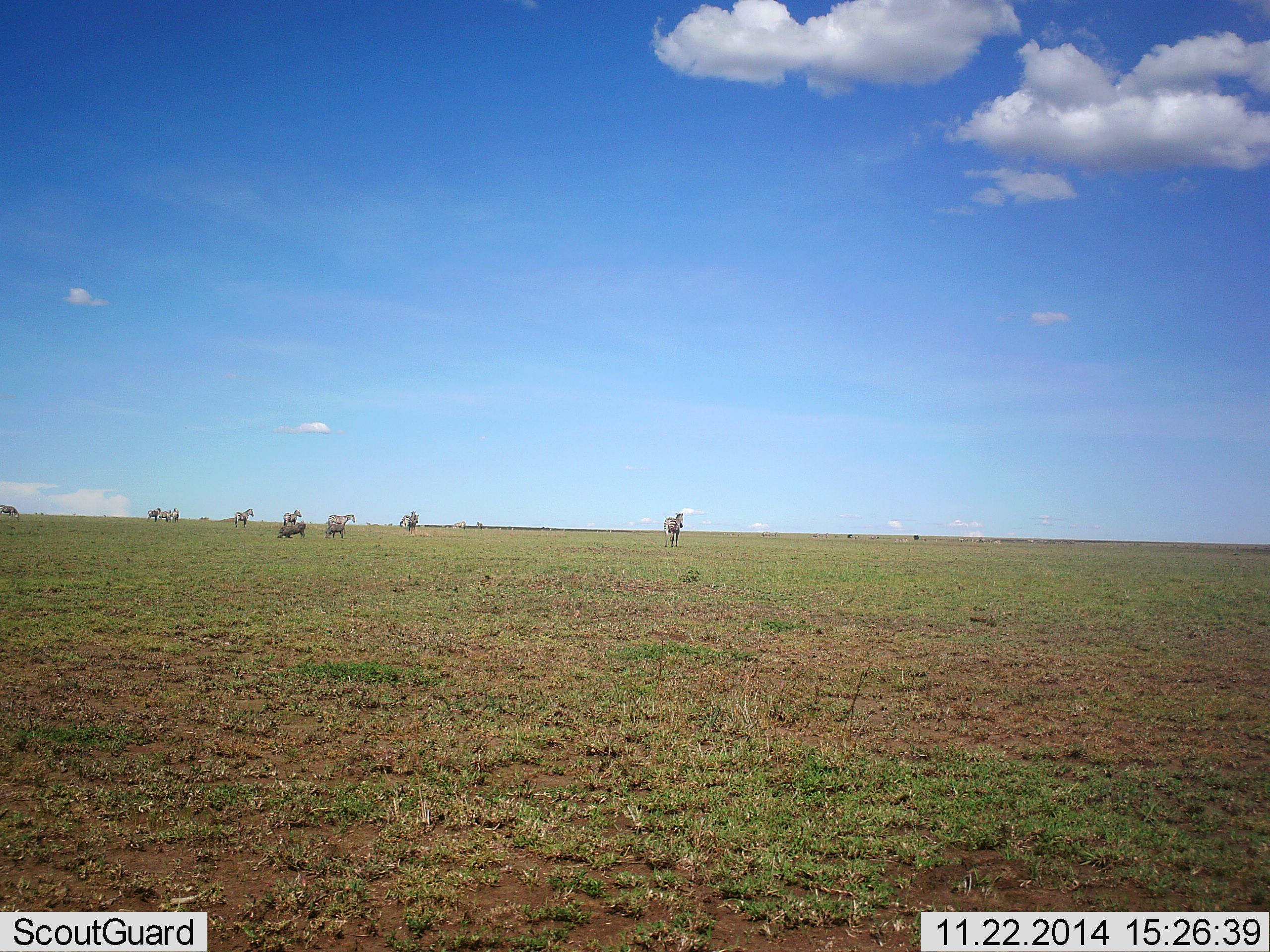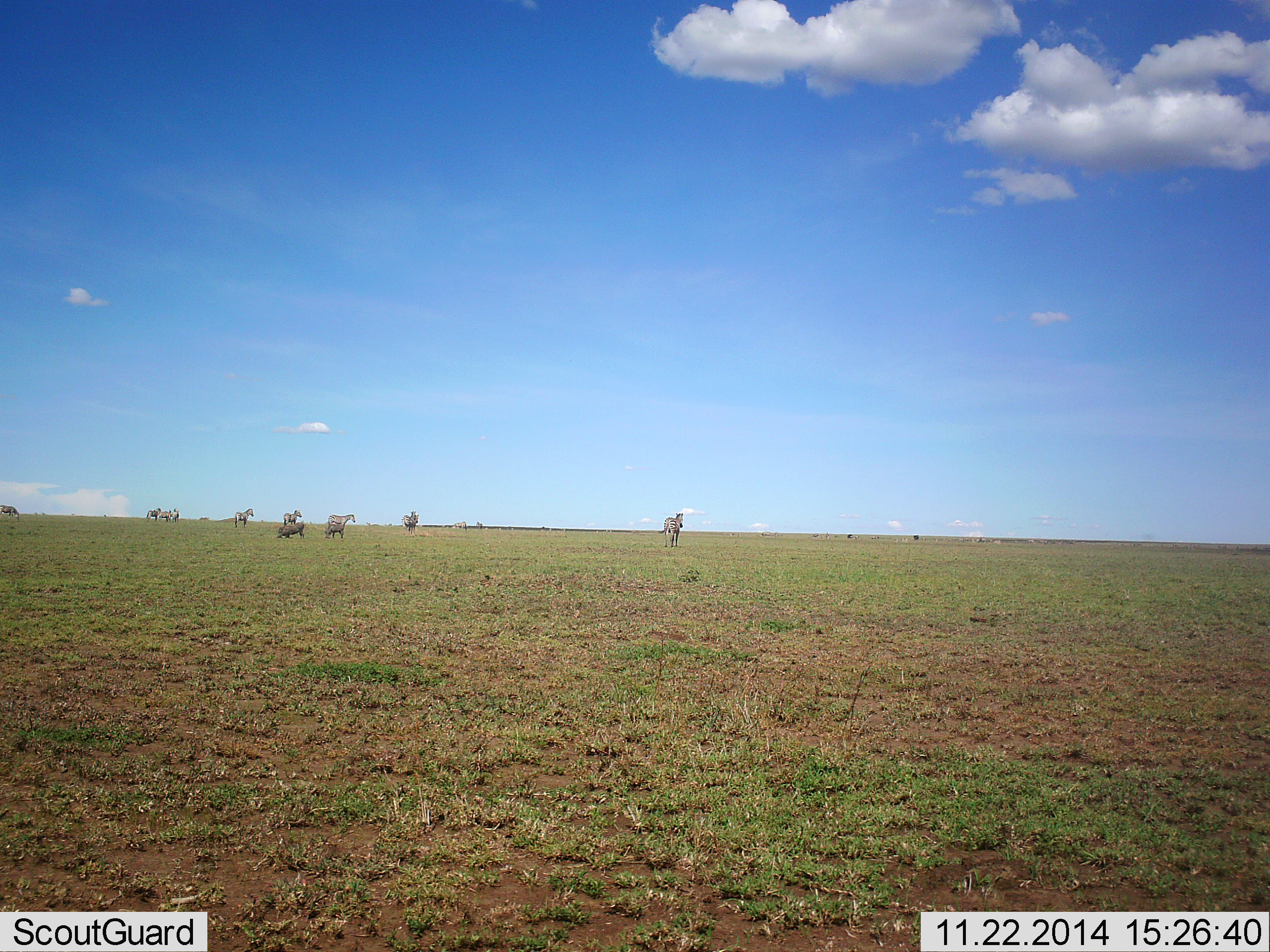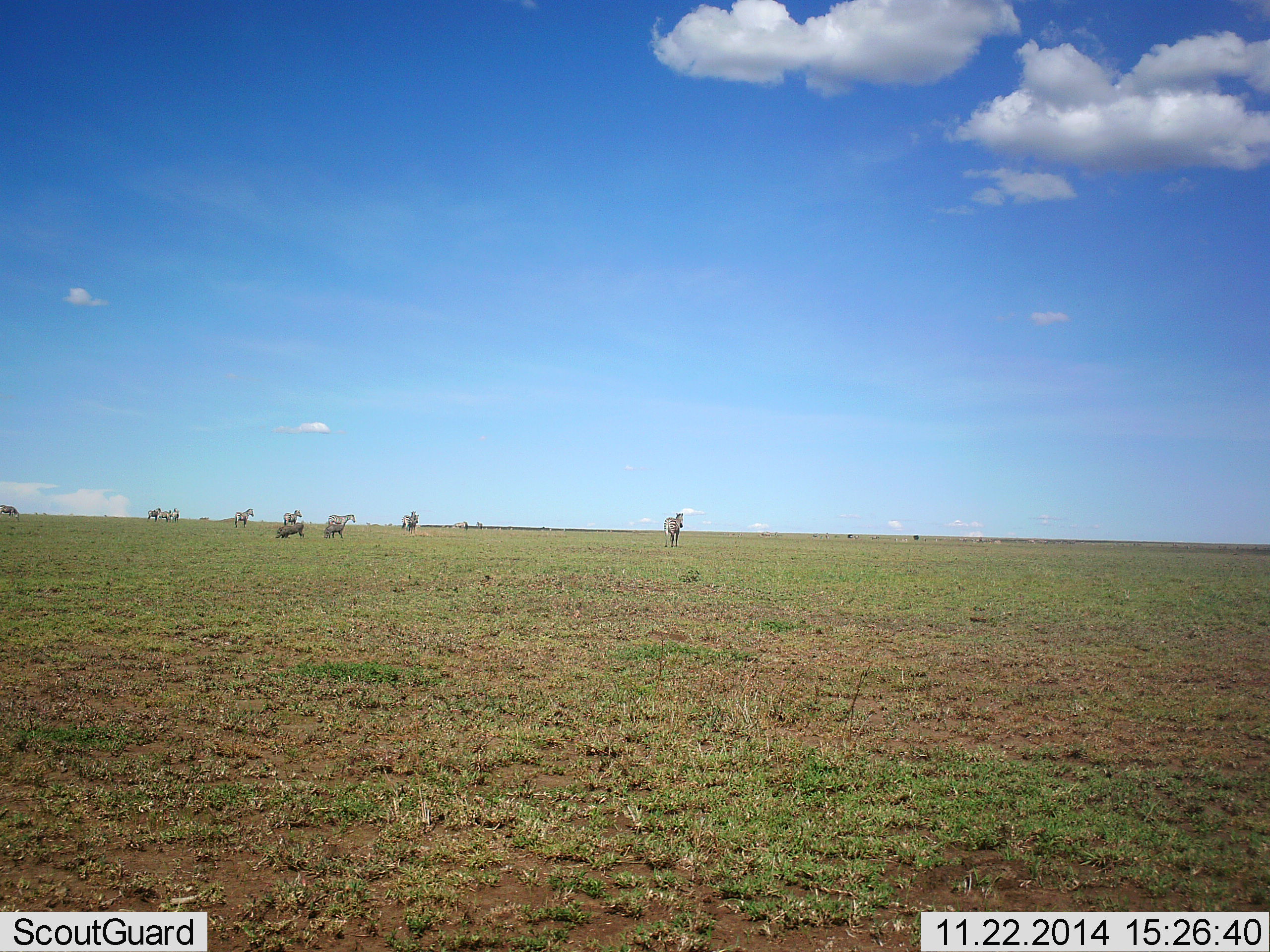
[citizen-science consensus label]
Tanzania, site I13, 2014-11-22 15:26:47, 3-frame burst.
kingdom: Animalia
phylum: Chordata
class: Mammalia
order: Perissodactyla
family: Equidae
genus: Equus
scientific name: Equus quagga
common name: plains zebra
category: zebra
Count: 7.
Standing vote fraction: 78%.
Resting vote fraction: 0%.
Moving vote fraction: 22%.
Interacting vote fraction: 0%.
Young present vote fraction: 0%.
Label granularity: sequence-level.